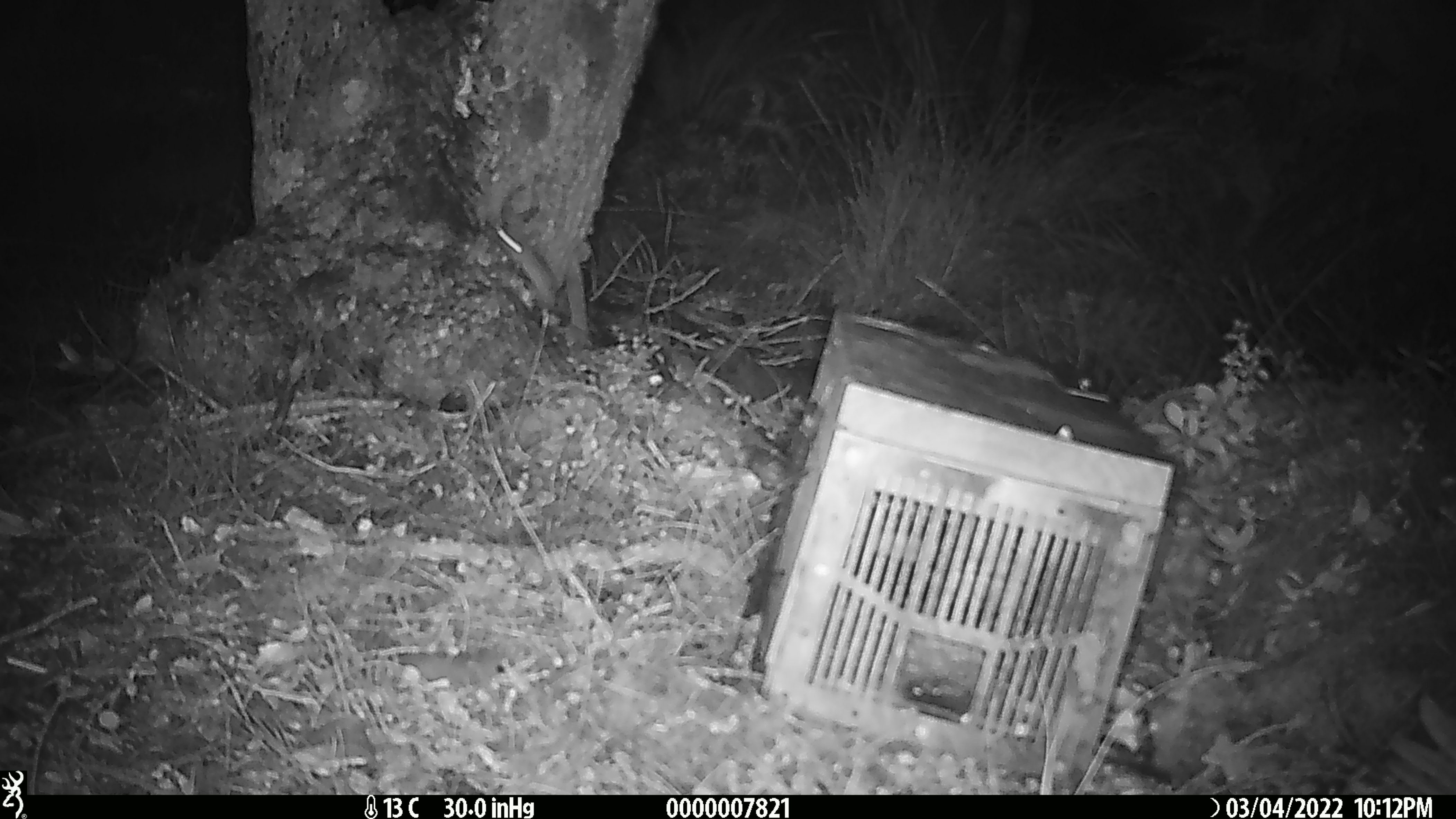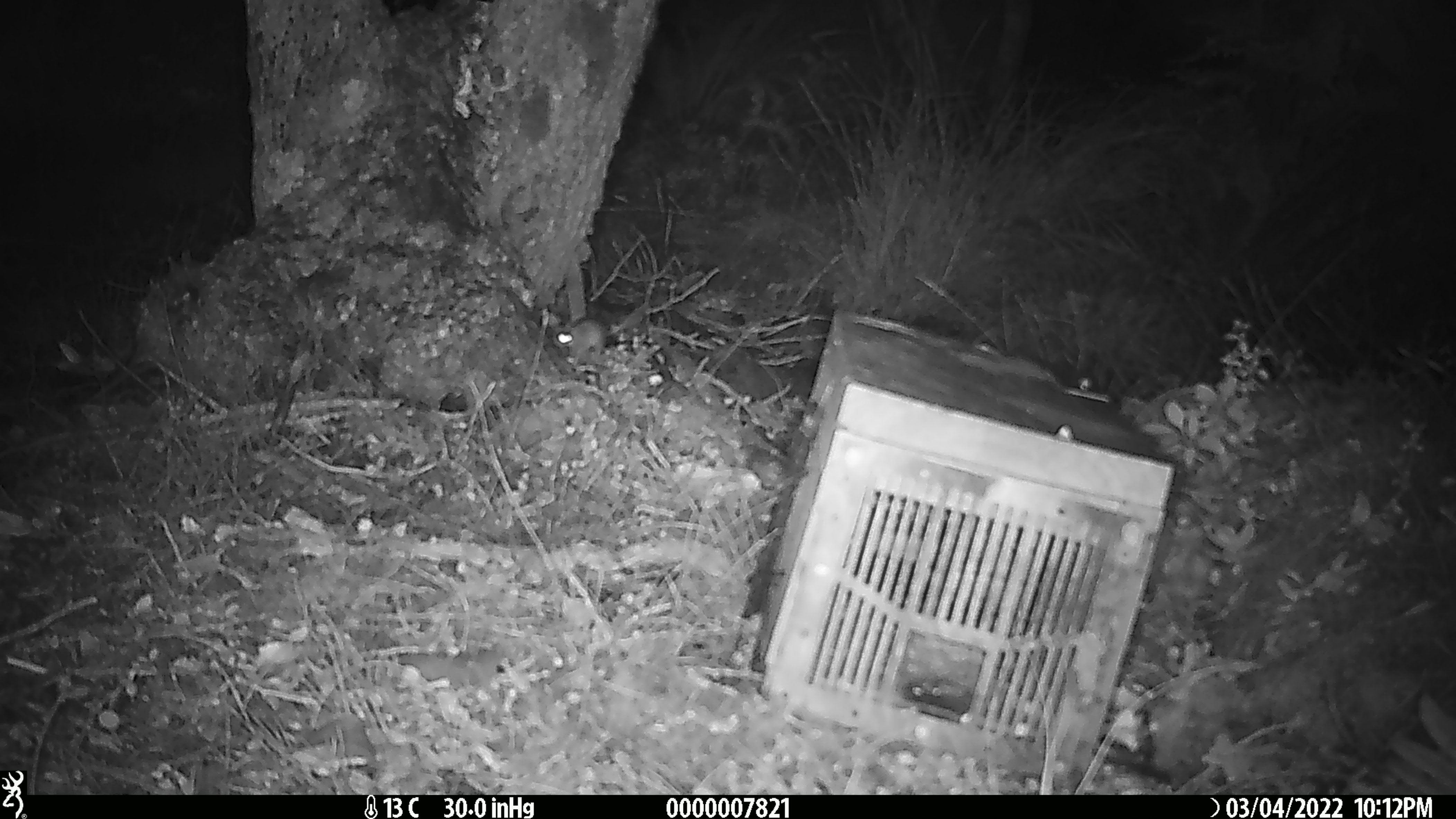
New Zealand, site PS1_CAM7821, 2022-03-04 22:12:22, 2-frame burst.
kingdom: Animalia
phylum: Chordata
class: Mammalia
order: Rodentia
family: Muridae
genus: Mus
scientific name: Mus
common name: mouse